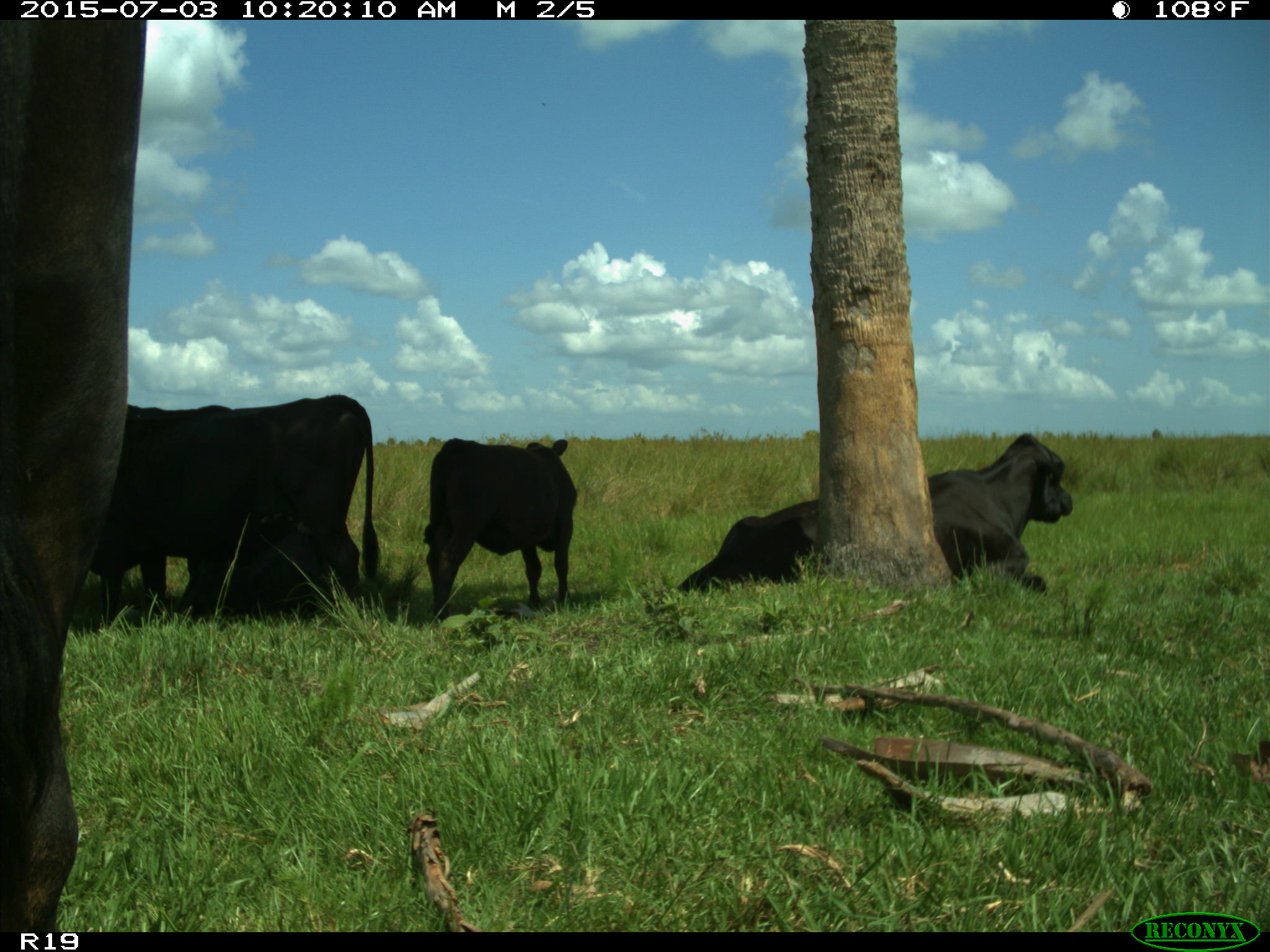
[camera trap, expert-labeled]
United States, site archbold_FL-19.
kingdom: Animalia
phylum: Chordata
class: Mammalia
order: Artiodactyla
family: Bovidae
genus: Bos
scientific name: Bos taurus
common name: domestic cow